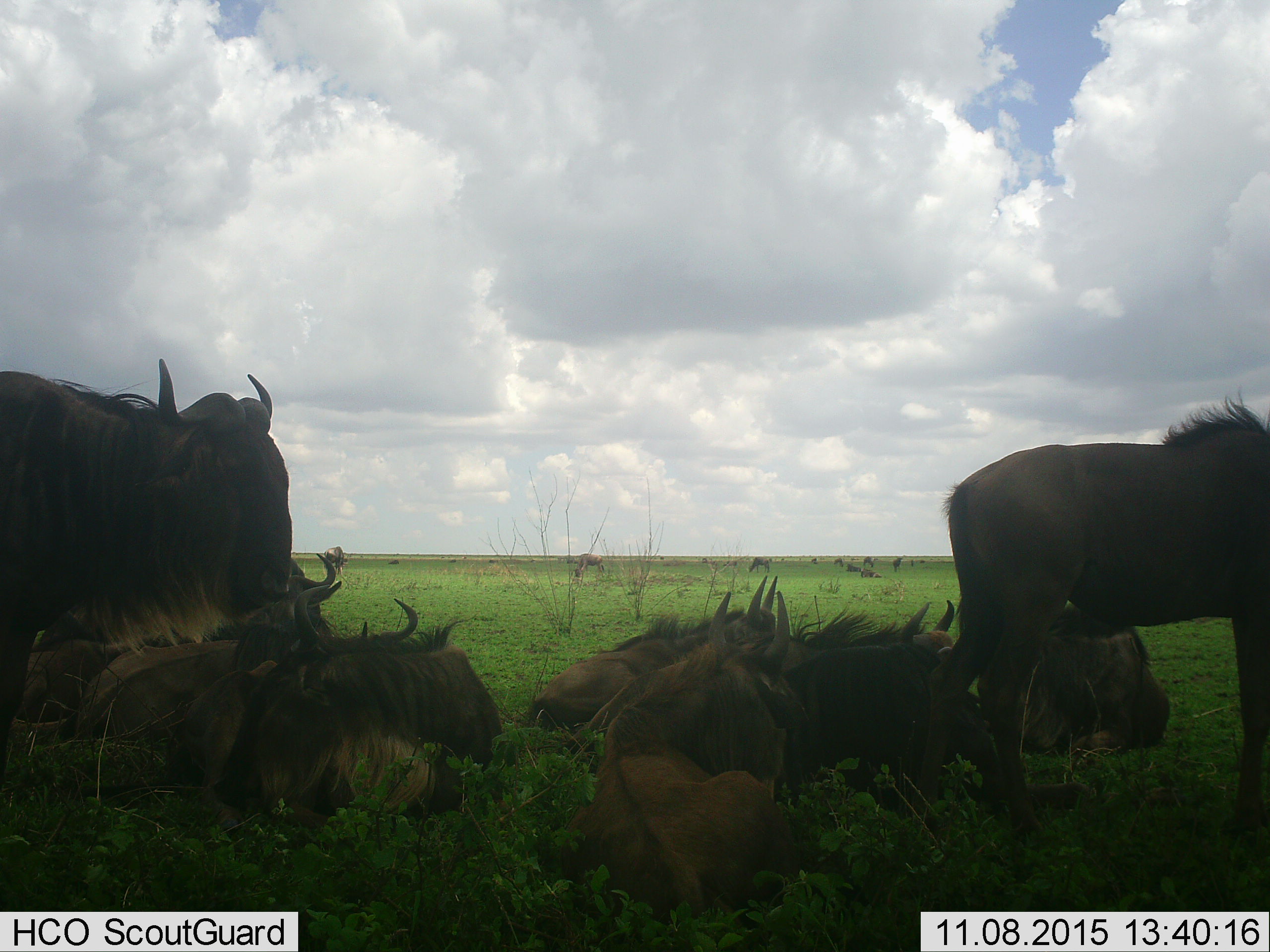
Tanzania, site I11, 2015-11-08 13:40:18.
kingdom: Animalia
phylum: Chordata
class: Mammalia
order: Artiodactyla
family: Bovidae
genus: Connochaetes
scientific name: Connochaetes taurinus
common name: blue wildebeest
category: wildebeest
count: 11-50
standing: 100%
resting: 100%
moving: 29%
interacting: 0%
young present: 29%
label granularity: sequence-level